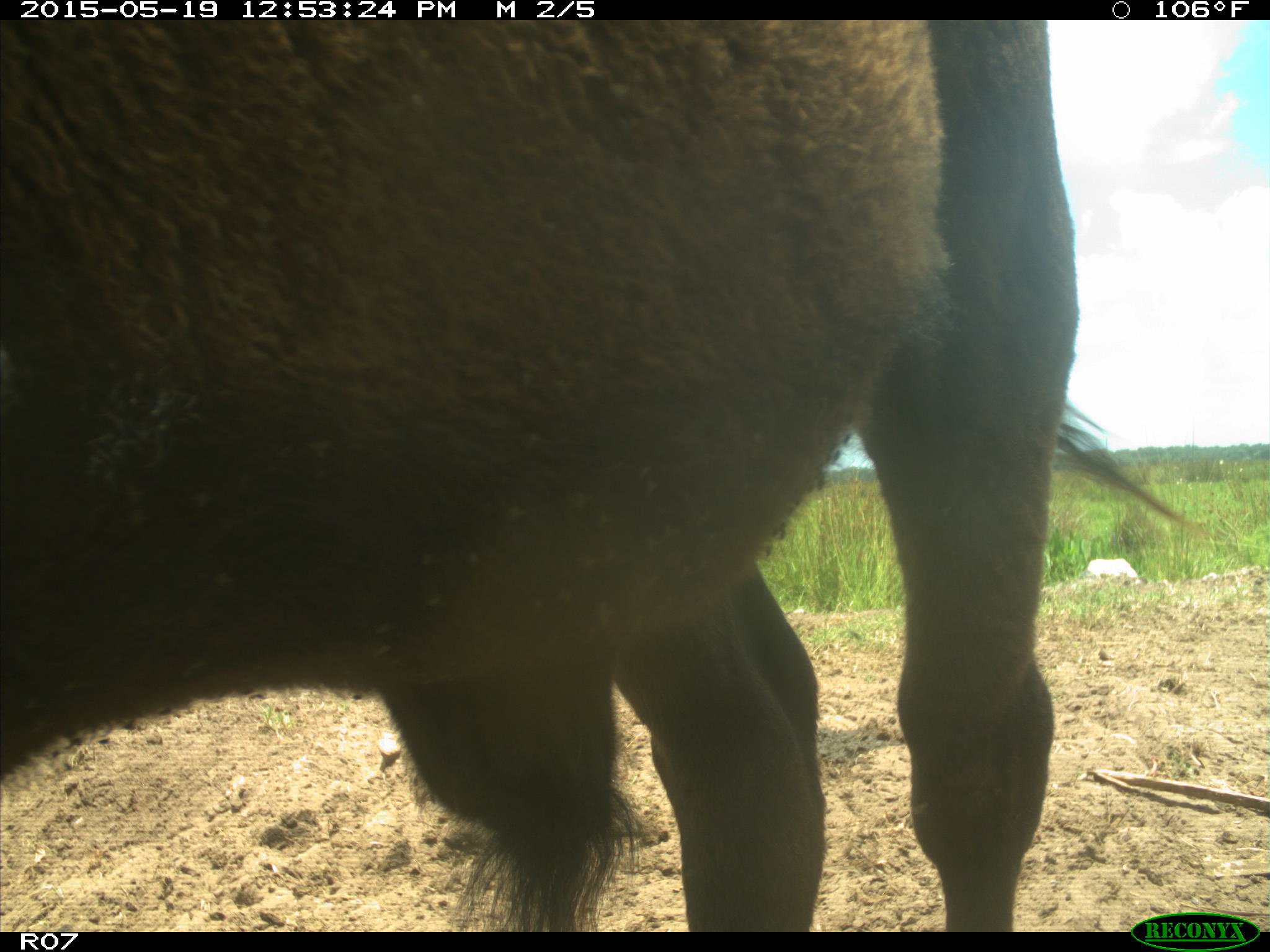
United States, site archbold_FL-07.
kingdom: Animalia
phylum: Chordata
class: Mammalia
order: Artiodactyla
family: Bovidae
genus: Bos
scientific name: Bos taurus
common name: domestic cow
Bos taurus (domestic cow).